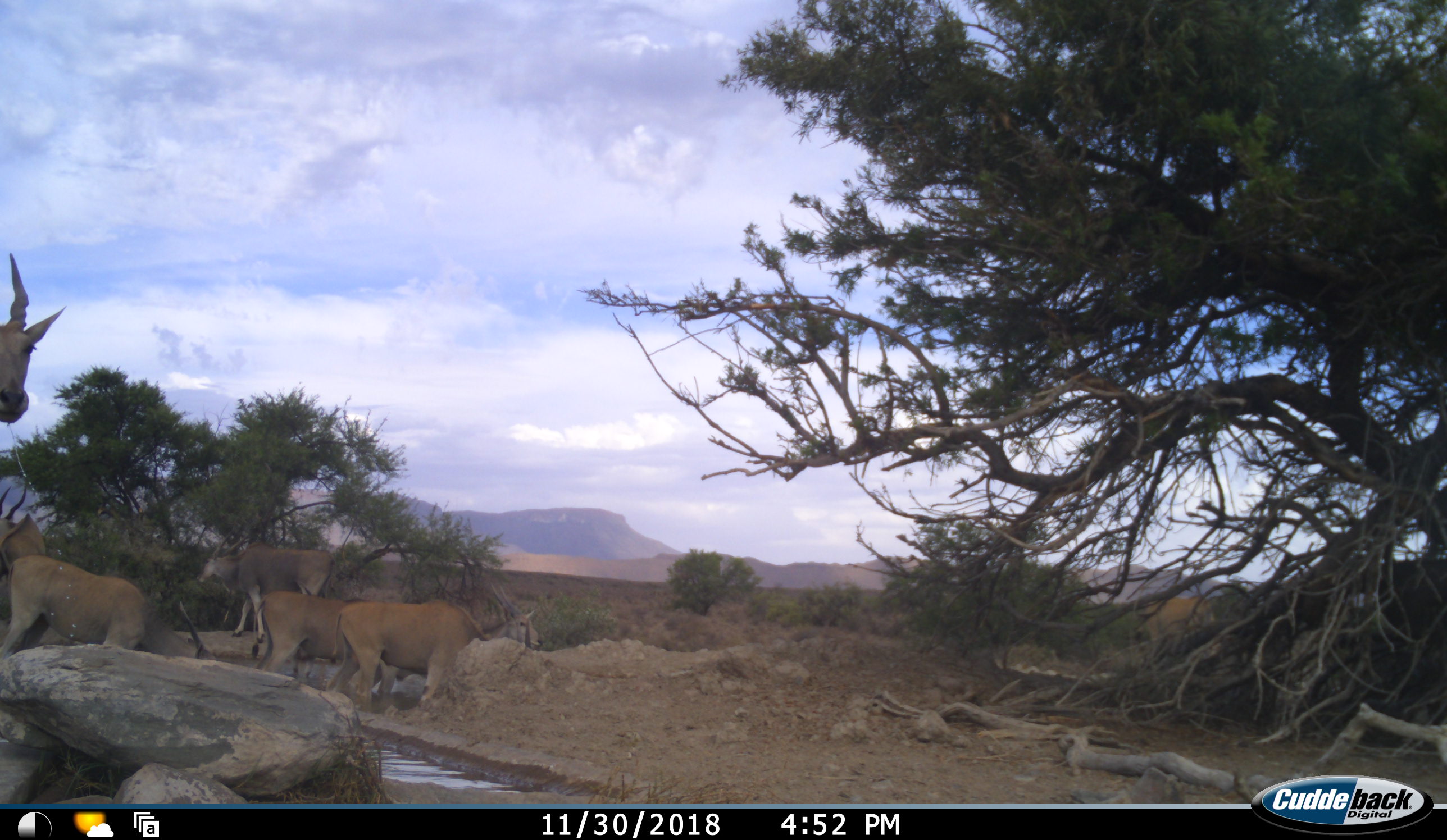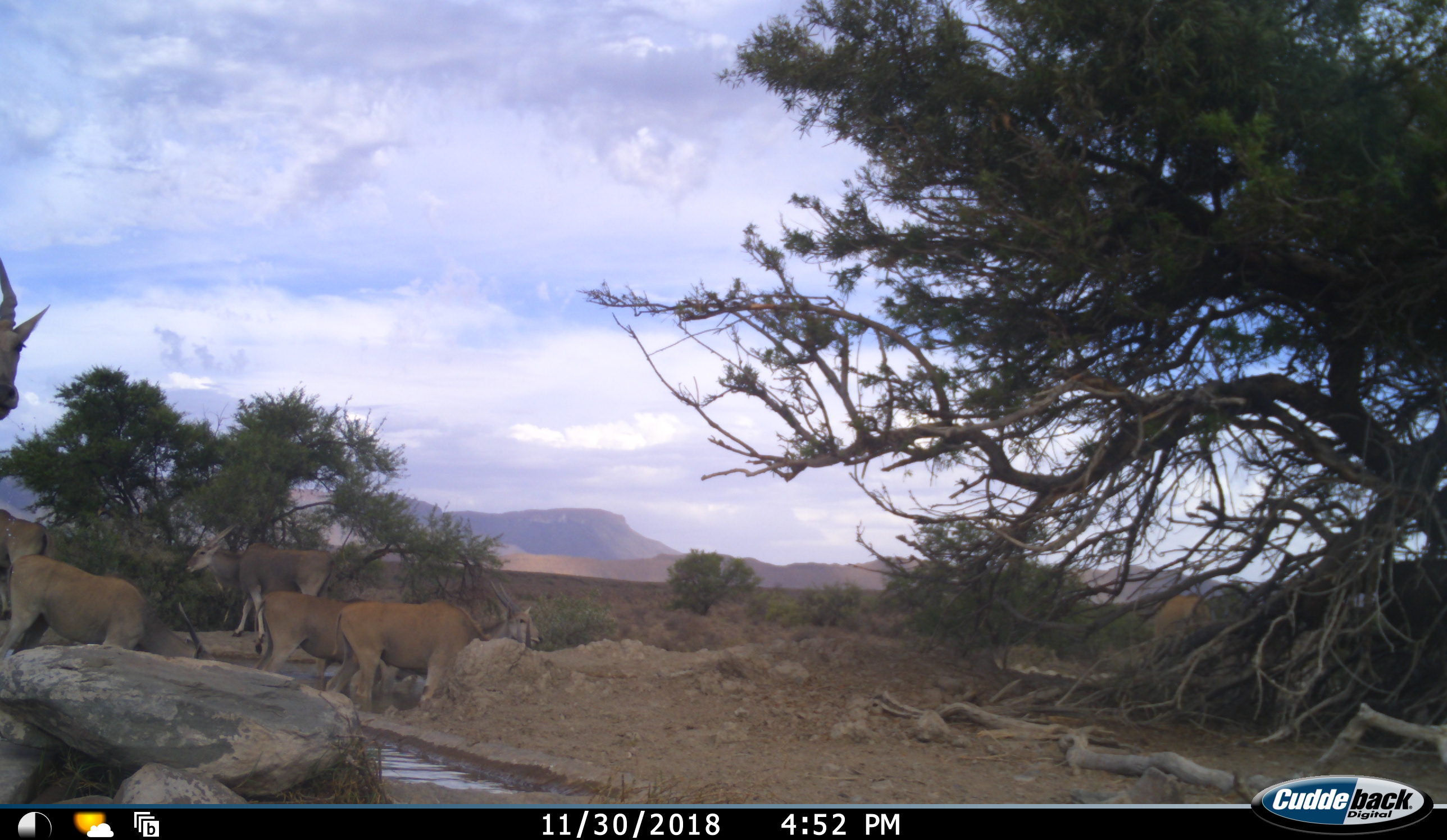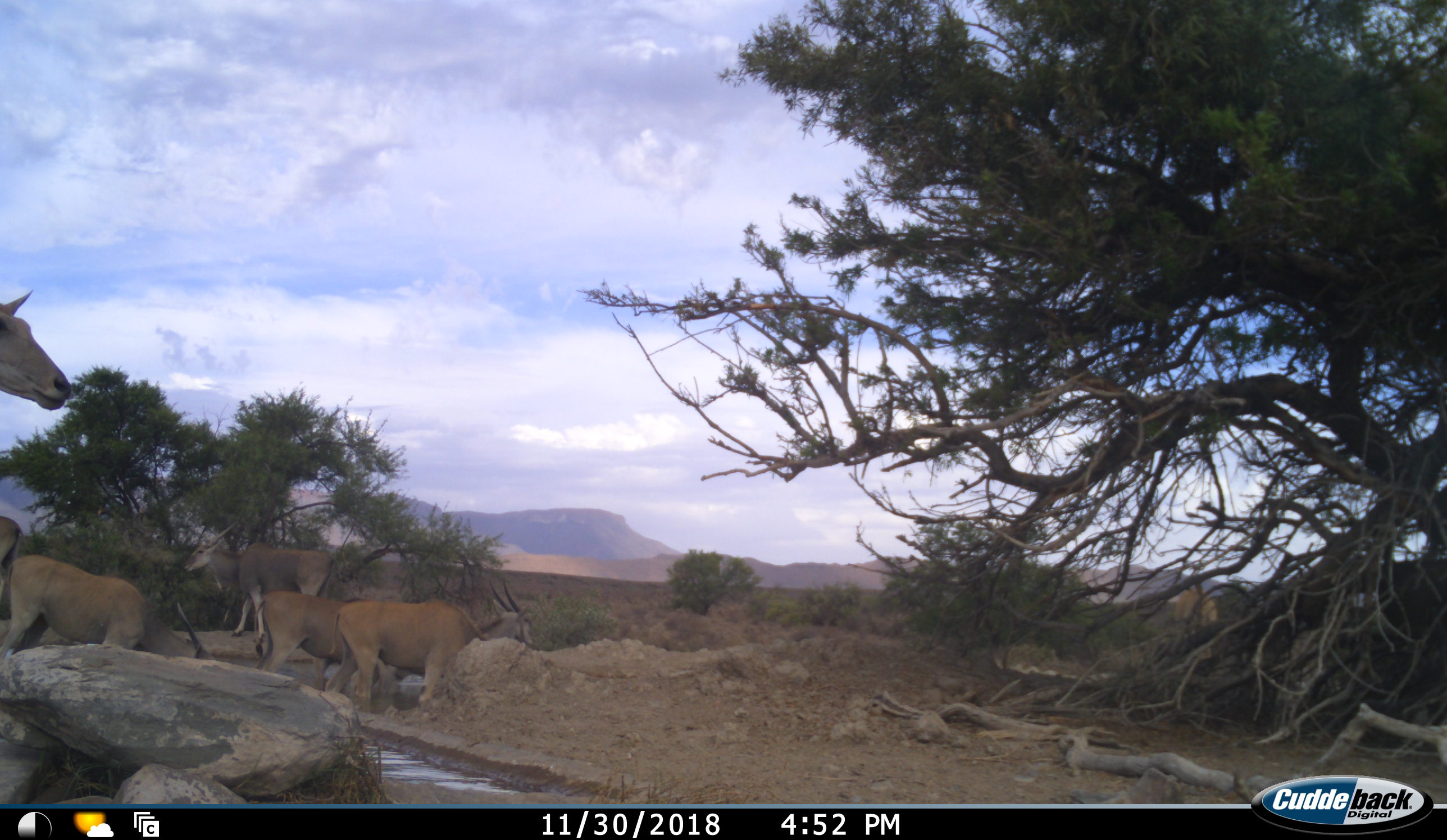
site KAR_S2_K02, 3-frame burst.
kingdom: Animalia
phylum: Chordata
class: Mammalia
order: Artiodactyla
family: Bovidae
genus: Tragelaphus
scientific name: Tragelaphus oryx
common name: eland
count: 7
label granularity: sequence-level